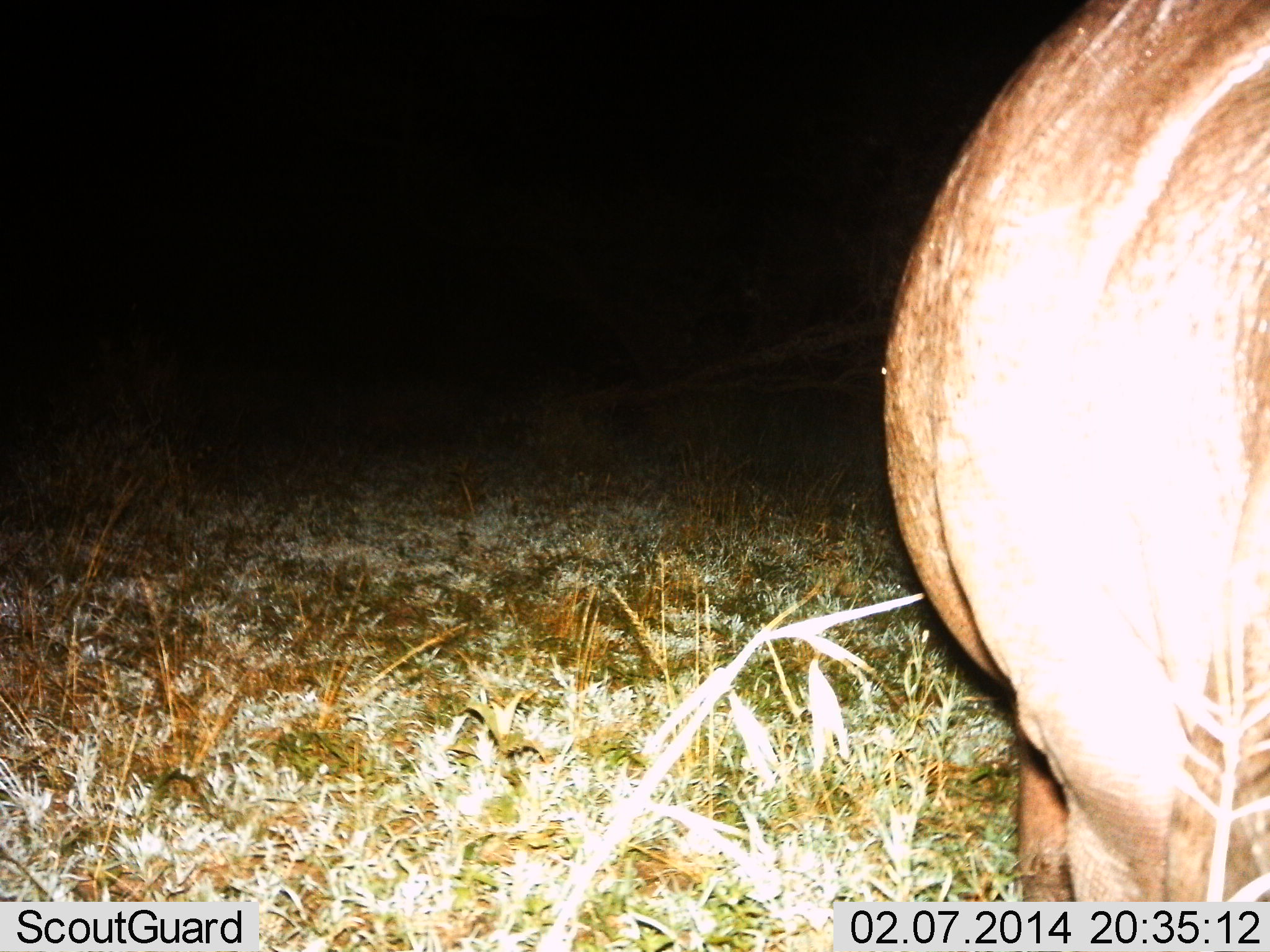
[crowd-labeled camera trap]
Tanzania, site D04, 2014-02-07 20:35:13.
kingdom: Animalia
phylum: Chordata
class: Mammalia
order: Artiodactyla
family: Hippopotamidae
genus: Hippopotamus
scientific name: Hippopotamus amphibius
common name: hippopotamus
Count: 1.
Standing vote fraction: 90%.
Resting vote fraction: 0%.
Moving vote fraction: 0%.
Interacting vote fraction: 0%.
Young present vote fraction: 0%.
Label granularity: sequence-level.